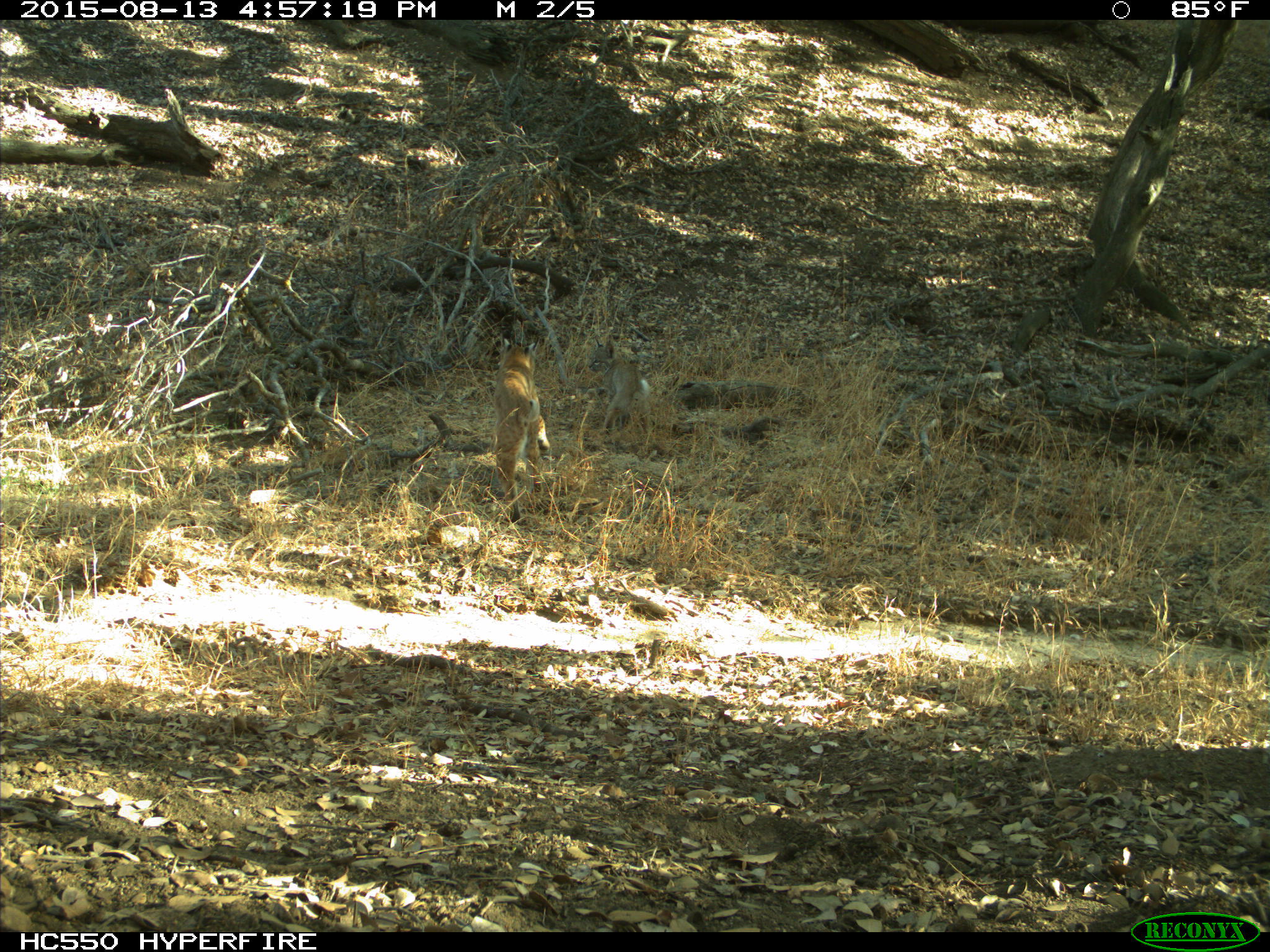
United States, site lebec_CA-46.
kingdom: Animalia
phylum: Chordata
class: Mammalia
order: Carnivora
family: Felidae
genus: Lynx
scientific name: Lynx rufus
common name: bobcat